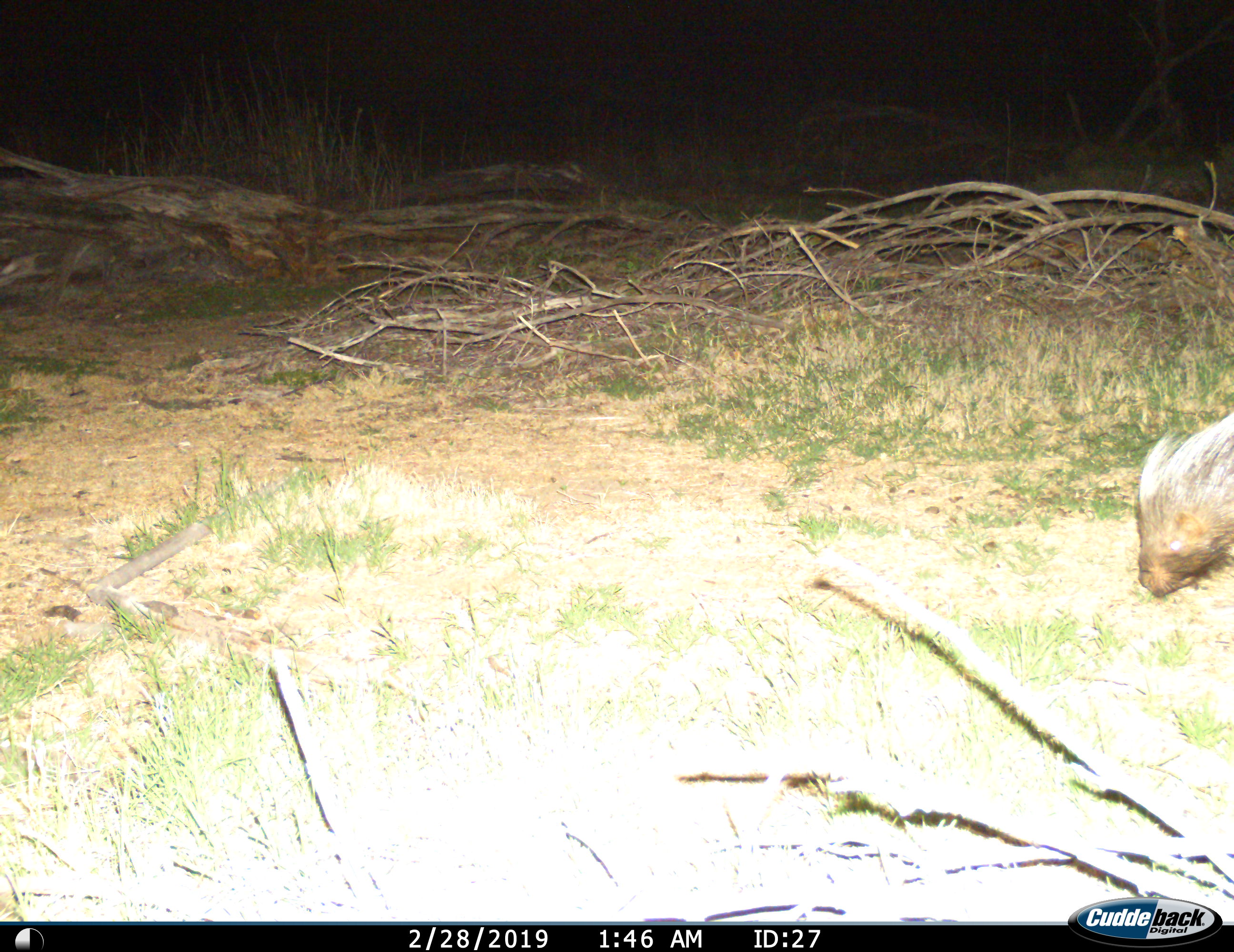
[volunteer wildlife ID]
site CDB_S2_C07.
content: unidentified animal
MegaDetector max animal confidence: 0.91